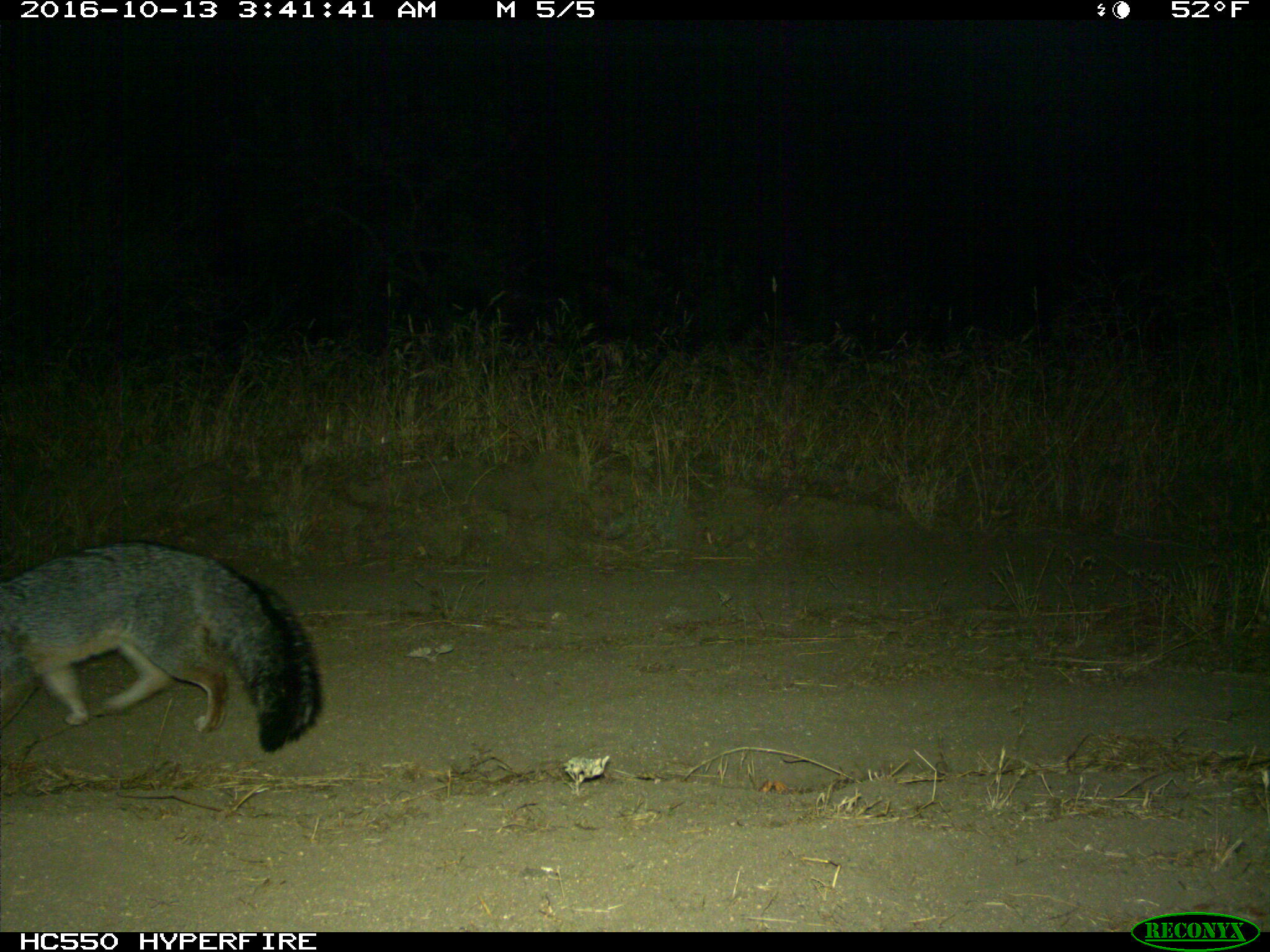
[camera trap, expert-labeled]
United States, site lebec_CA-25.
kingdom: Animalia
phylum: Chordata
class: Mammalia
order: Carnivora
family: Canidae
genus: Urocyon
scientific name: Urocyon cinereoargenteus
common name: gray fox